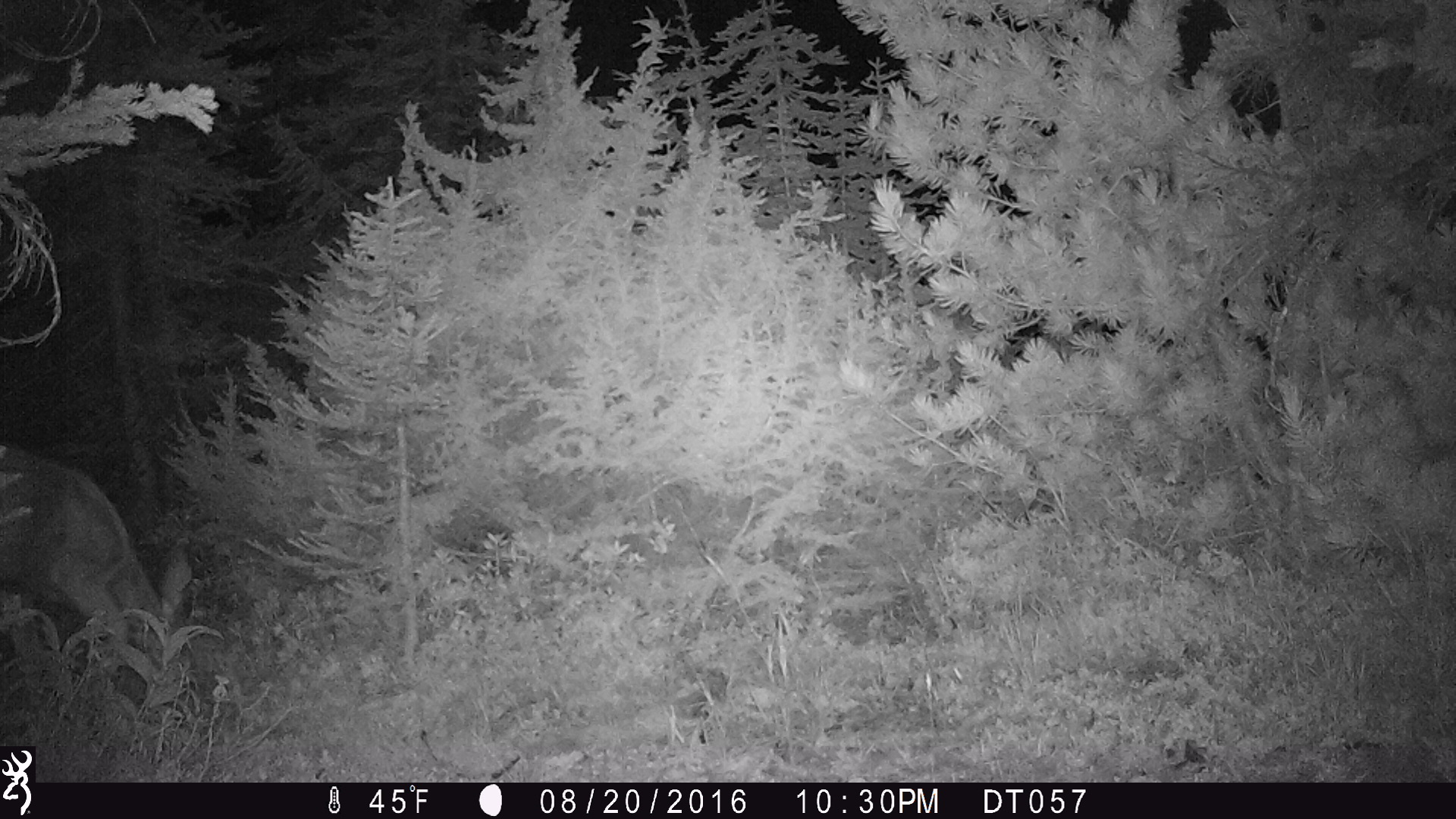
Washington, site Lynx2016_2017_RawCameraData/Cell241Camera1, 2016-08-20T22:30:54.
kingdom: Animalia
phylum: Chordata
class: Mammalia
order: Artiodactyla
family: Cervidae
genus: Odocoileus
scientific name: Odocoileus hemionus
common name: mule deer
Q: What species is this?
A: Odocoileus hemionus (mule deer).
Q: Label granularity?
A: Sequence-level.